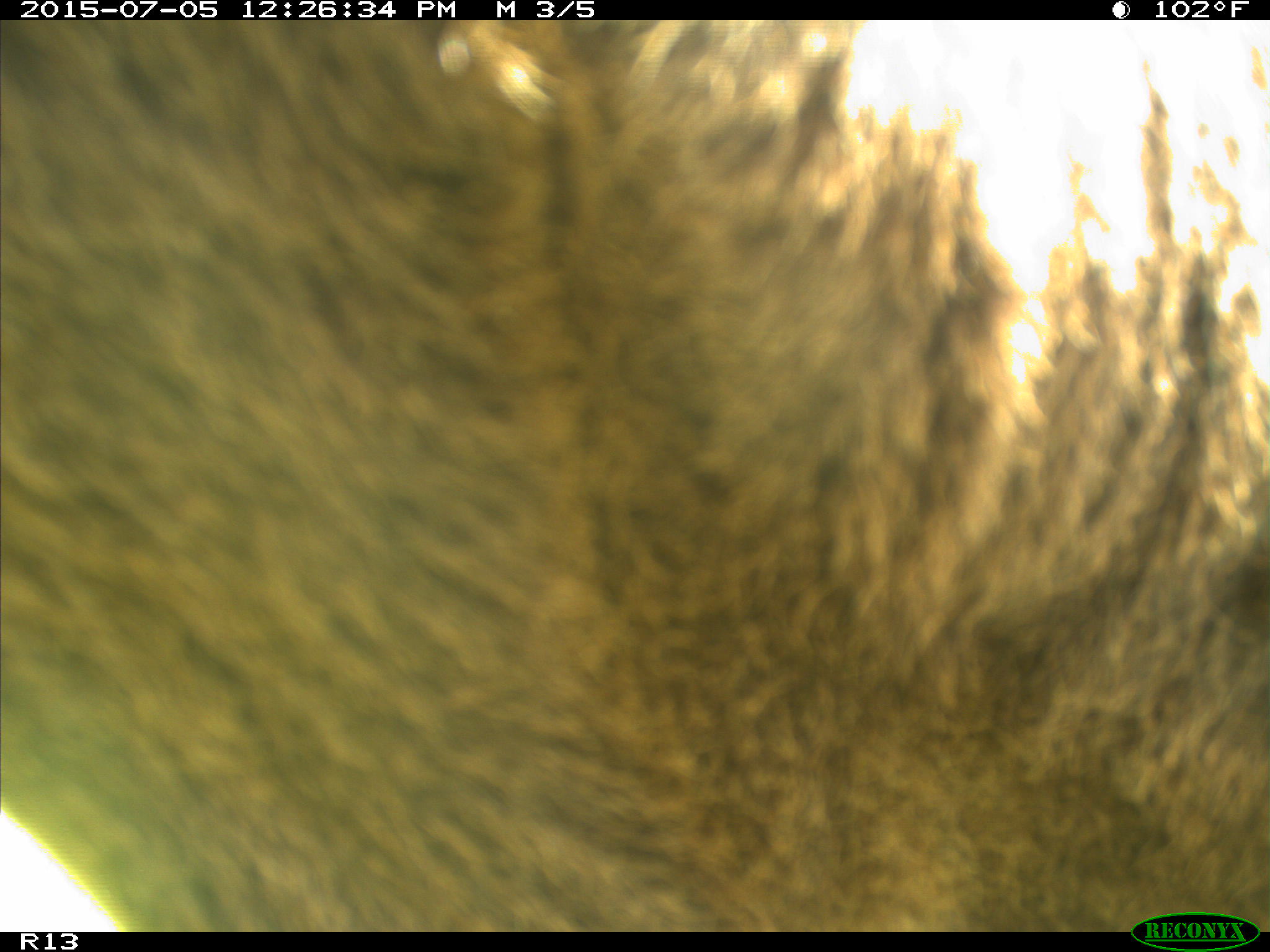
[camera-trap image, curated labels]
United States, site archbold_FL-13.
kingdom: Animalia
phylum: Chordata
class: Mammalia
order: Artiodactyla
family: Bovidae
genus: Bos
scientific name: Bos taurus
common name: domestic cow